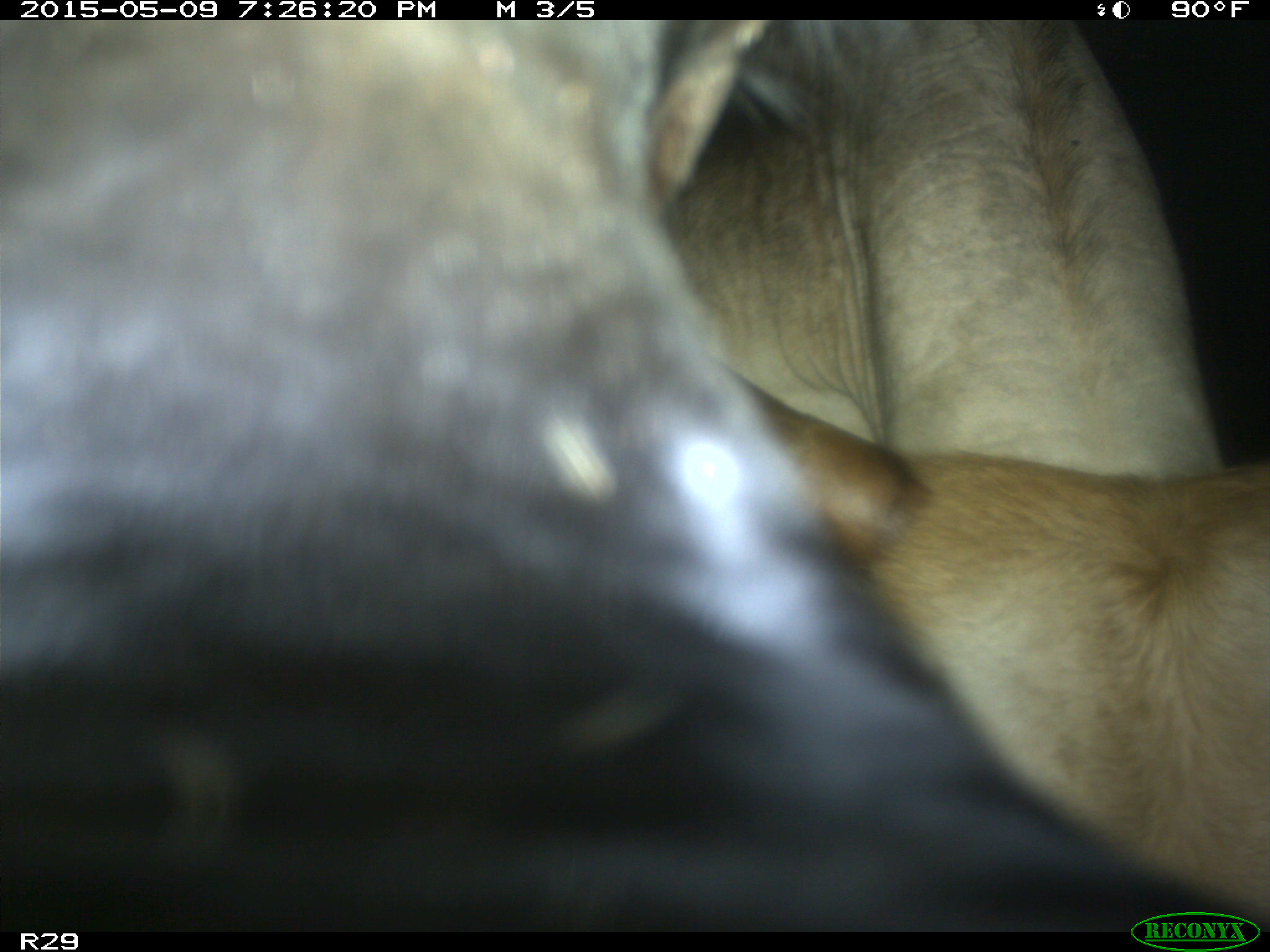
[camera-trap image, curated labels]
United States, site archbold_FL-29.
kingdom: Animalia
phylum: Chordata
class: Mammalia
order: Artiodactyla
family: Bovidae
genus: Bos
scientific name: Bos taurus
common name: domestic cow